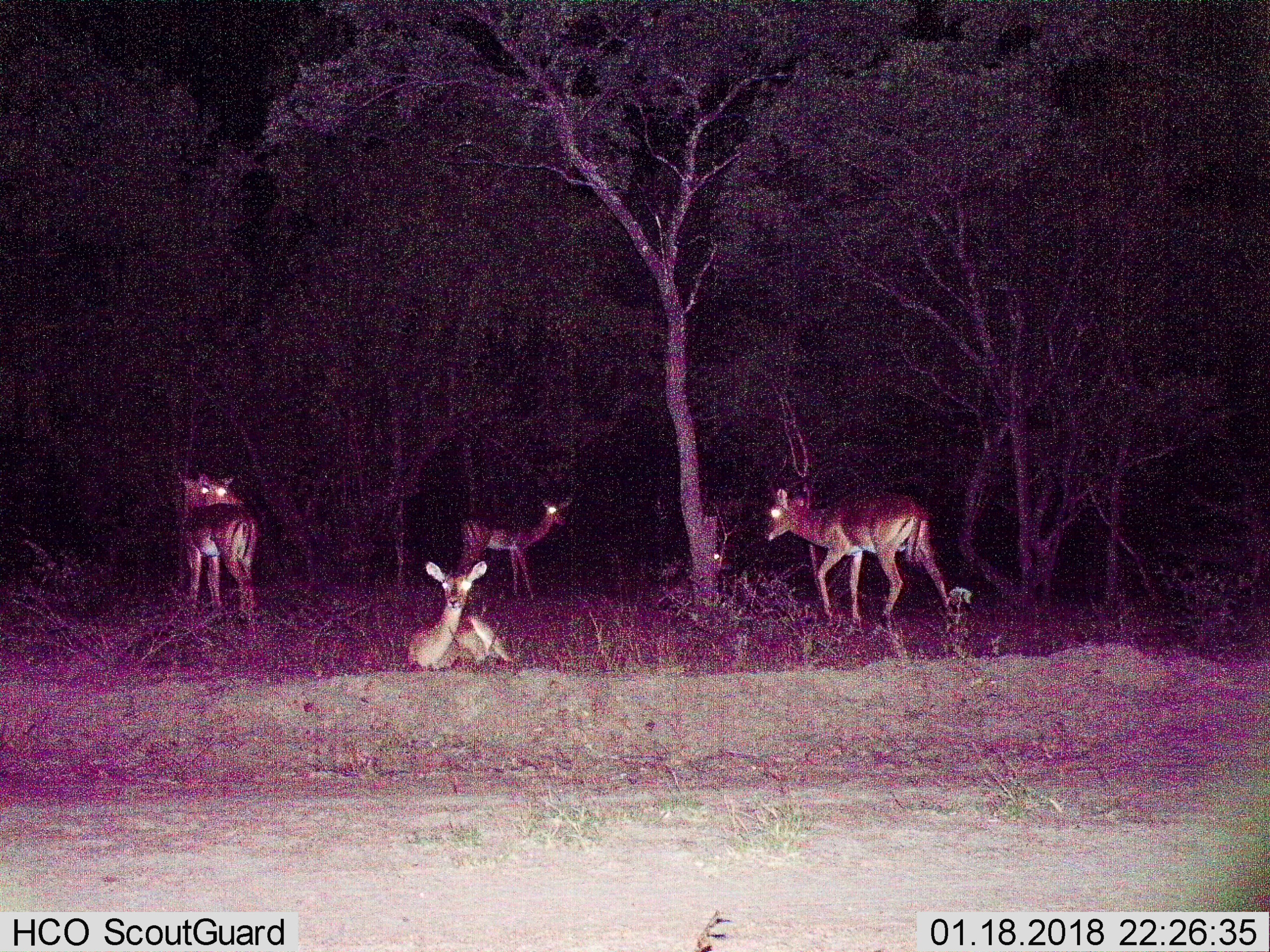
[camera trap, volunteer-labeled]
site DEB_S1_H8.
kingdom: Animalia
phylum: Chordata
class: Mammalia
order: Artiodactyla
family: Bovidae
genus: Aepyceros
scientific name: Aepyceros melampus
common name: impala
Impala (Aepyceros melampus), count 6. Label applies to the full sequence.